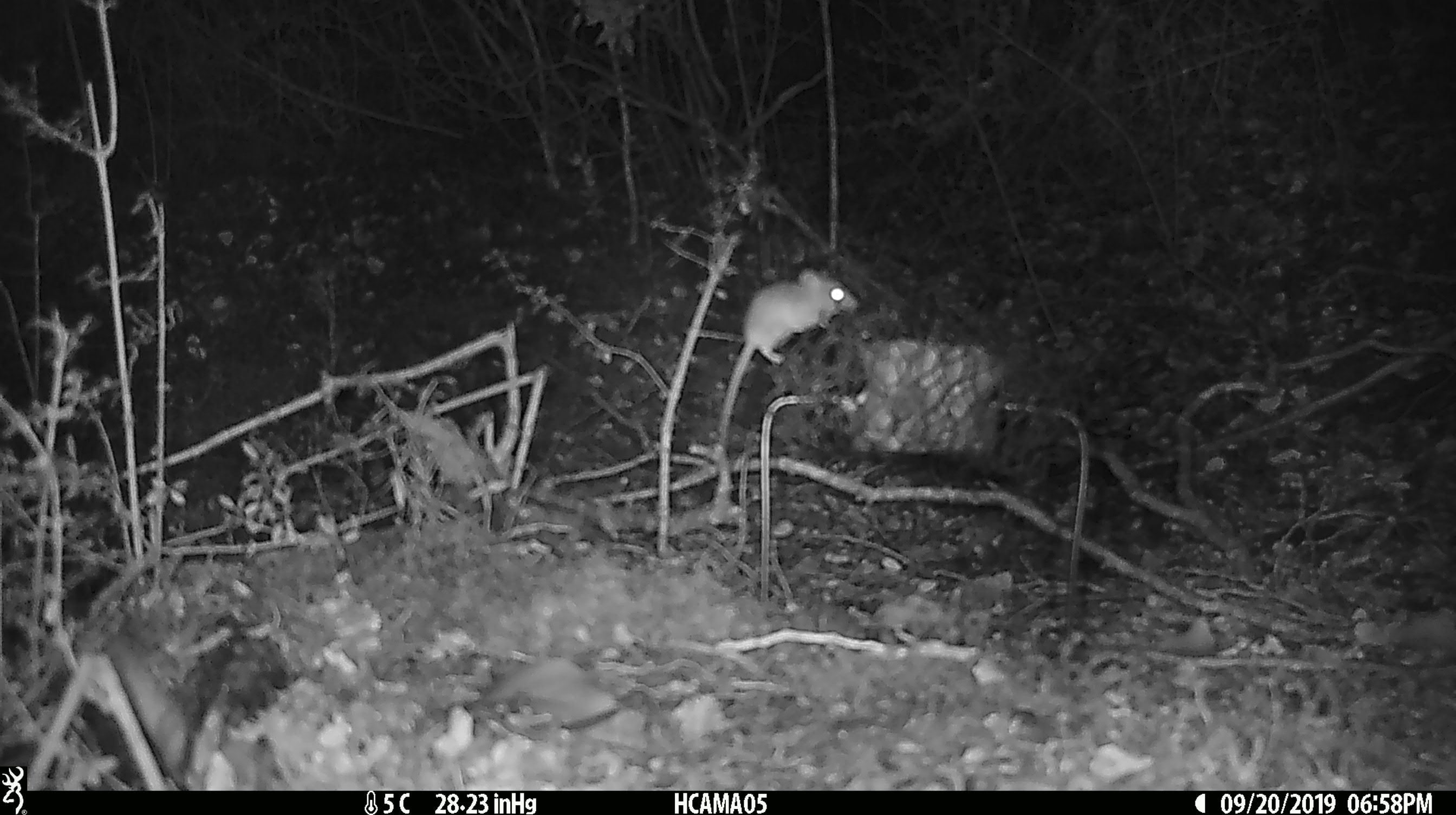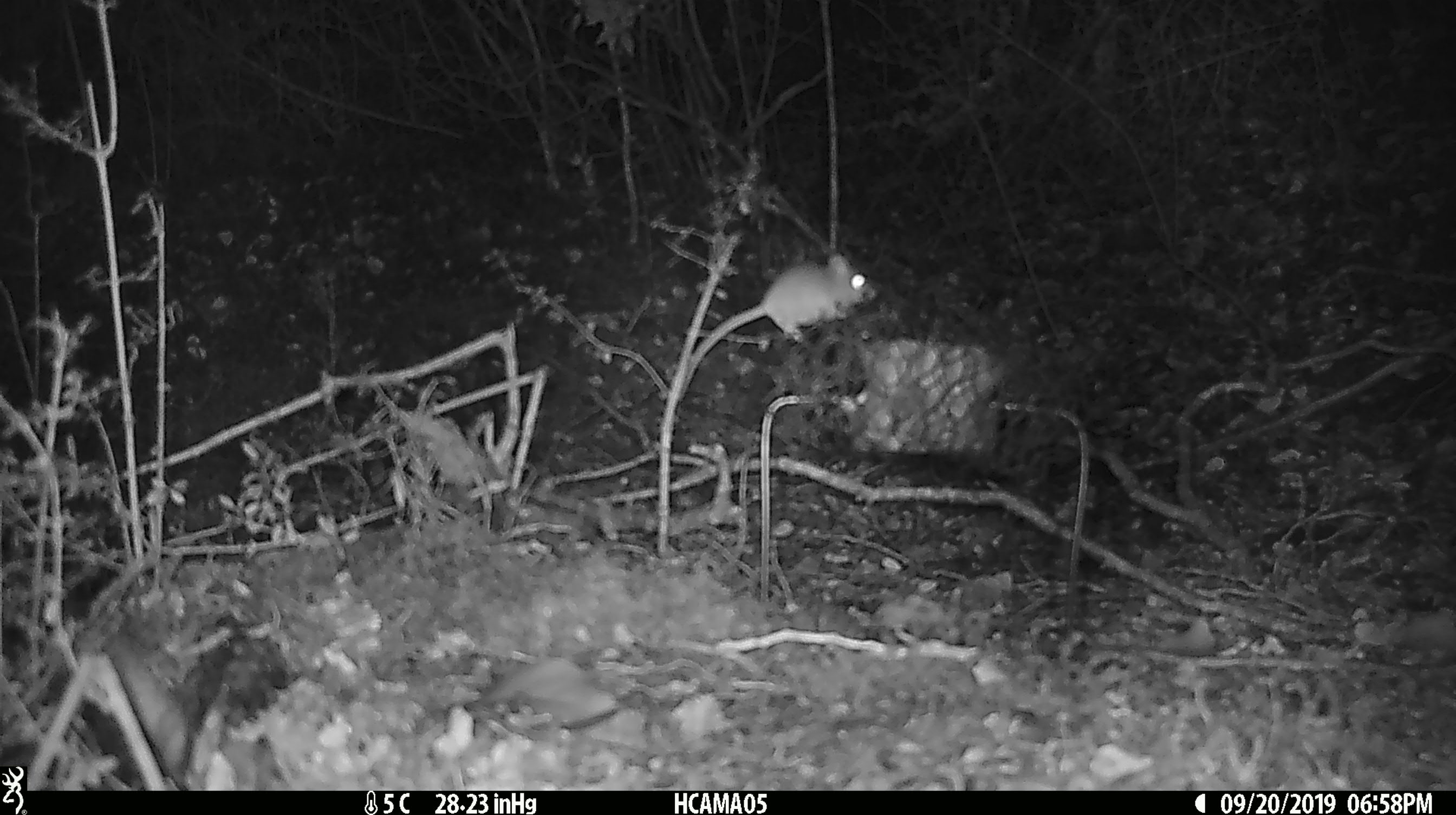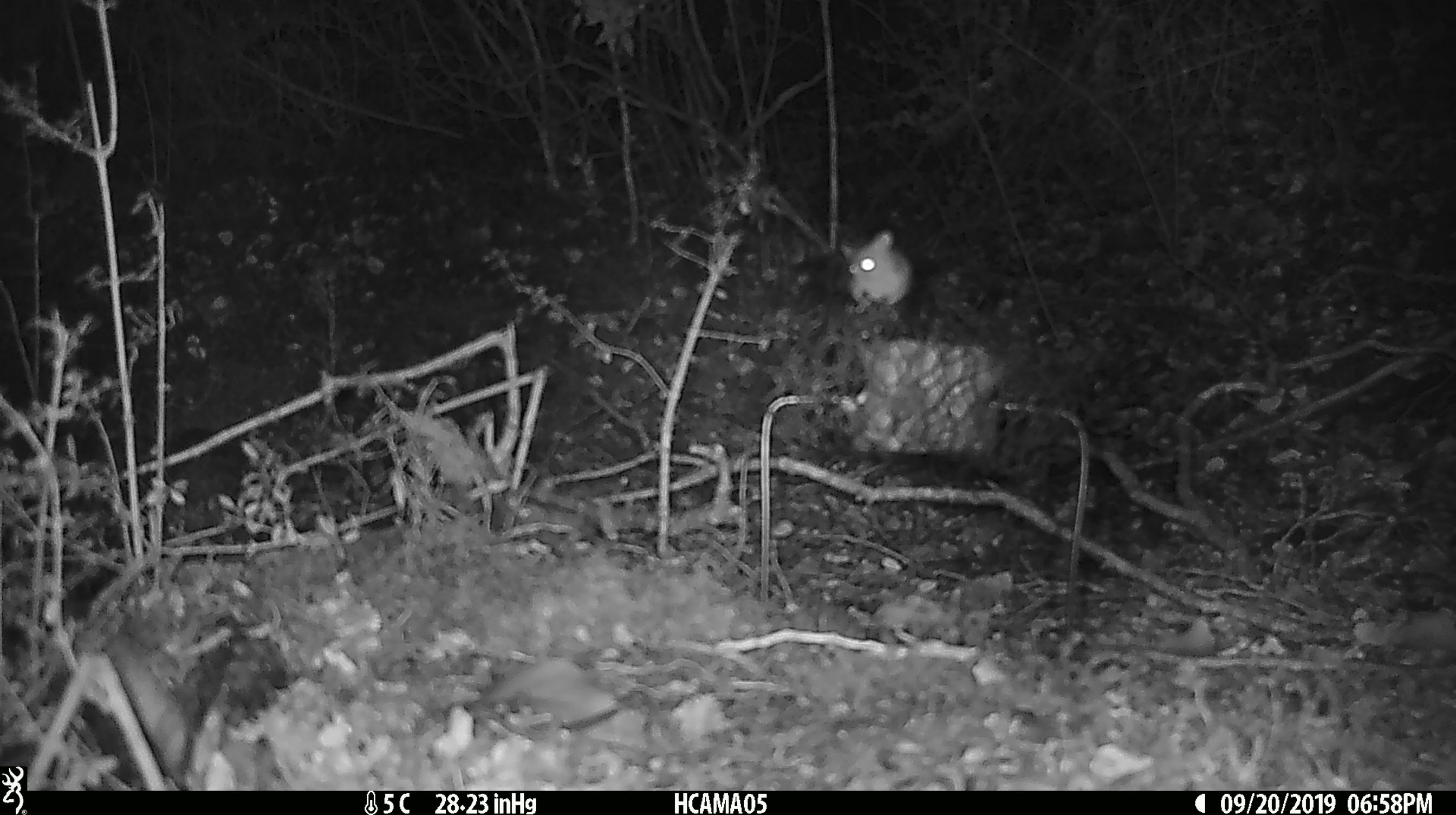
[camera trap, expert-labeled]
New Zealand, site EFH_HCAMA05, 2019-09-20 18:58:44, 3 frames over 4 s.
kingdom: Animalia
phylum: Chordata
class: Mammalia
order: Rodentia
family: Muridae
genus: Mus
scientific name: Mus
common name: mouse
Mouse (Mus).